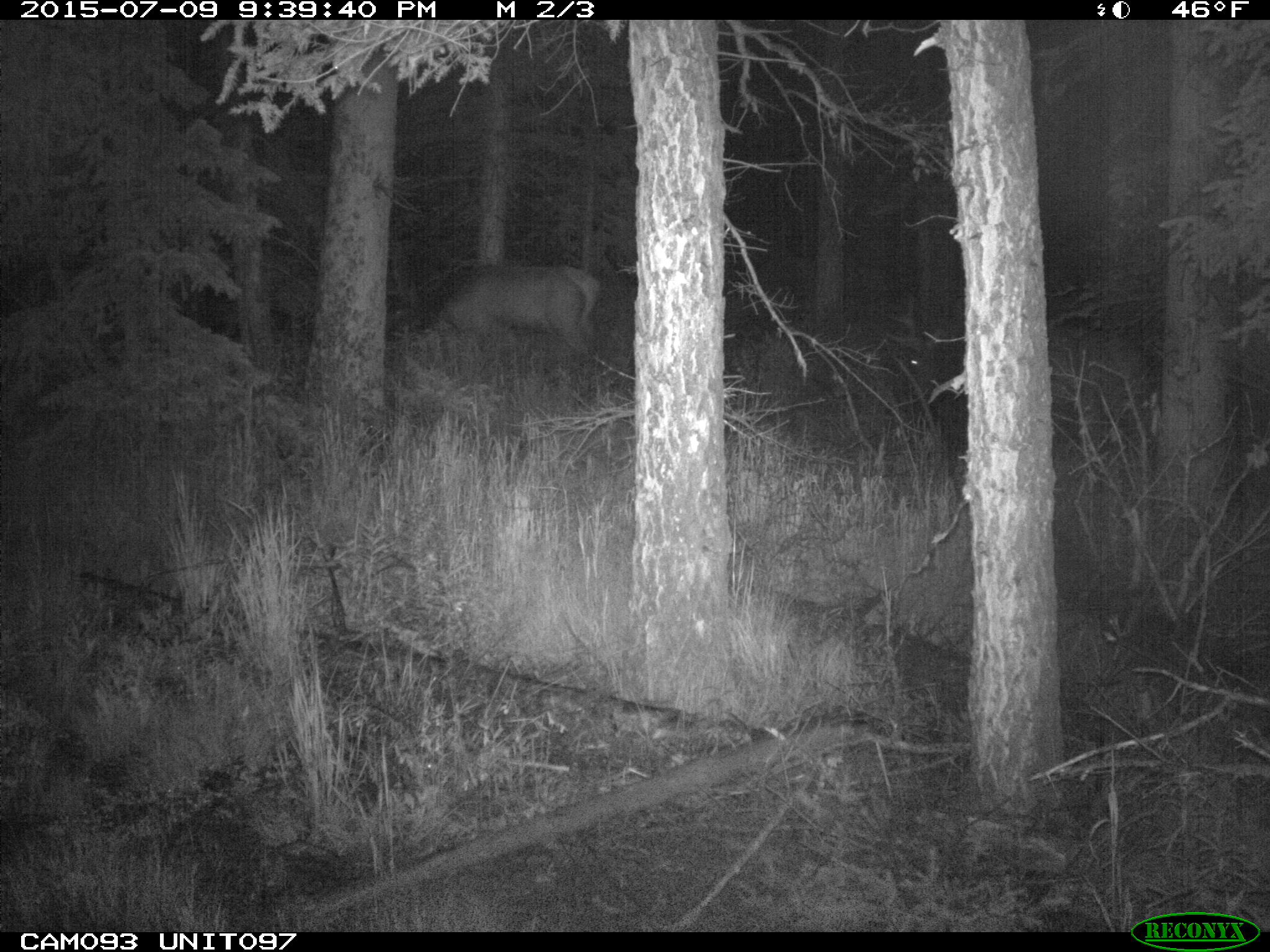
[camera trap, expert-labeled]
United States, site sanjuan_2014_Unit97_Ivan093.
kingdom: Animalia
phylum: Chordata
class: Mammalia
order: Artiodactyla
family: Cervidae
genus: Cervus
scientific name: Cervus elaphus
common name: red deer